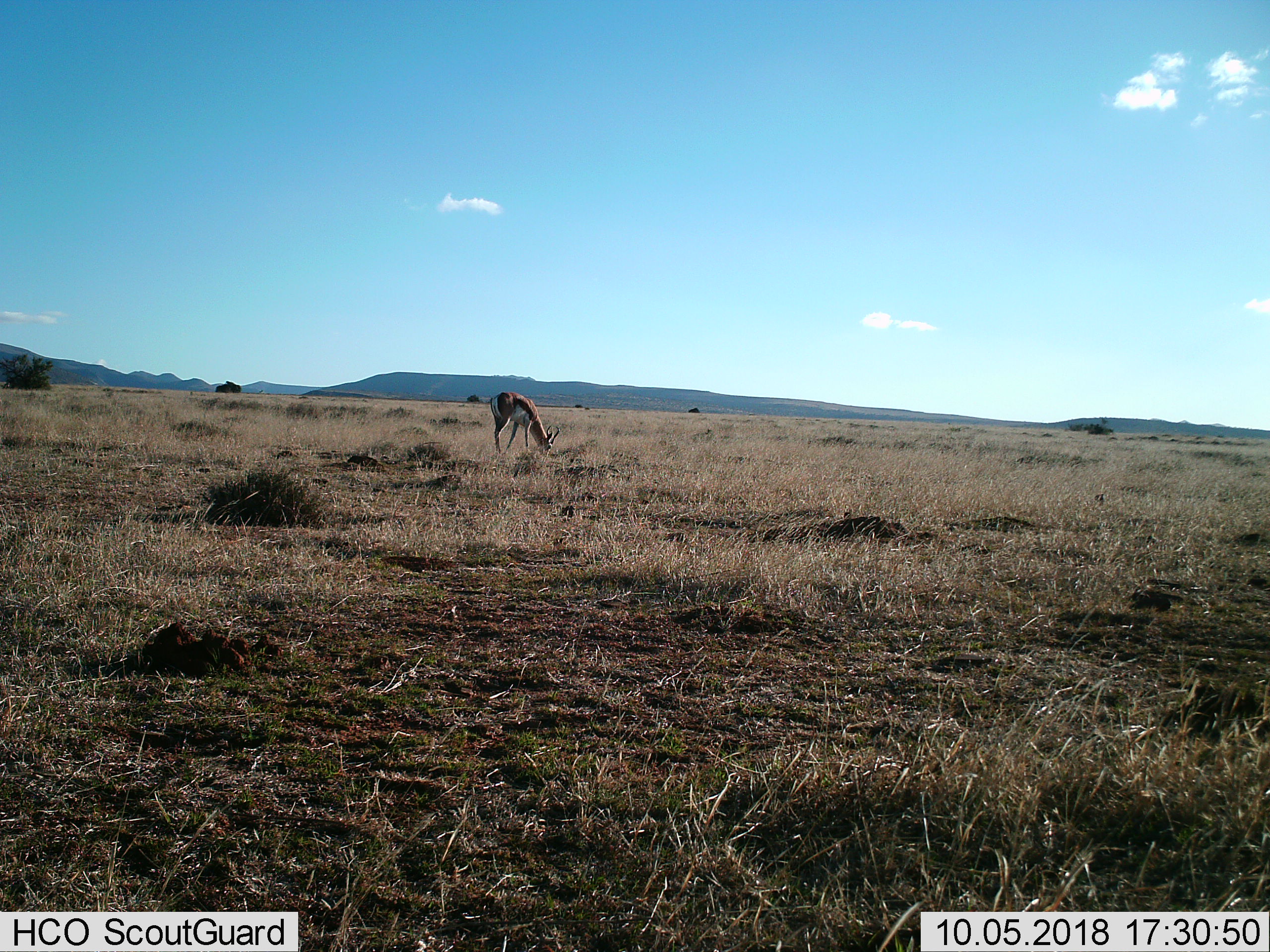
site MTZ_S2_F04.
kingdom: Animalia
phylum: Chordata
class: Mammalia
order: Artiodactyla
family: Bovidae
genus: Antidorcas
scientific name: Antidorcas marsupialis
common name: springbok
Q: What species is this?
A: Springbok (Antidorcas marsupialis).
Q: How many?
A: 1.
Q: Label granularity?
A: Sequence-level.